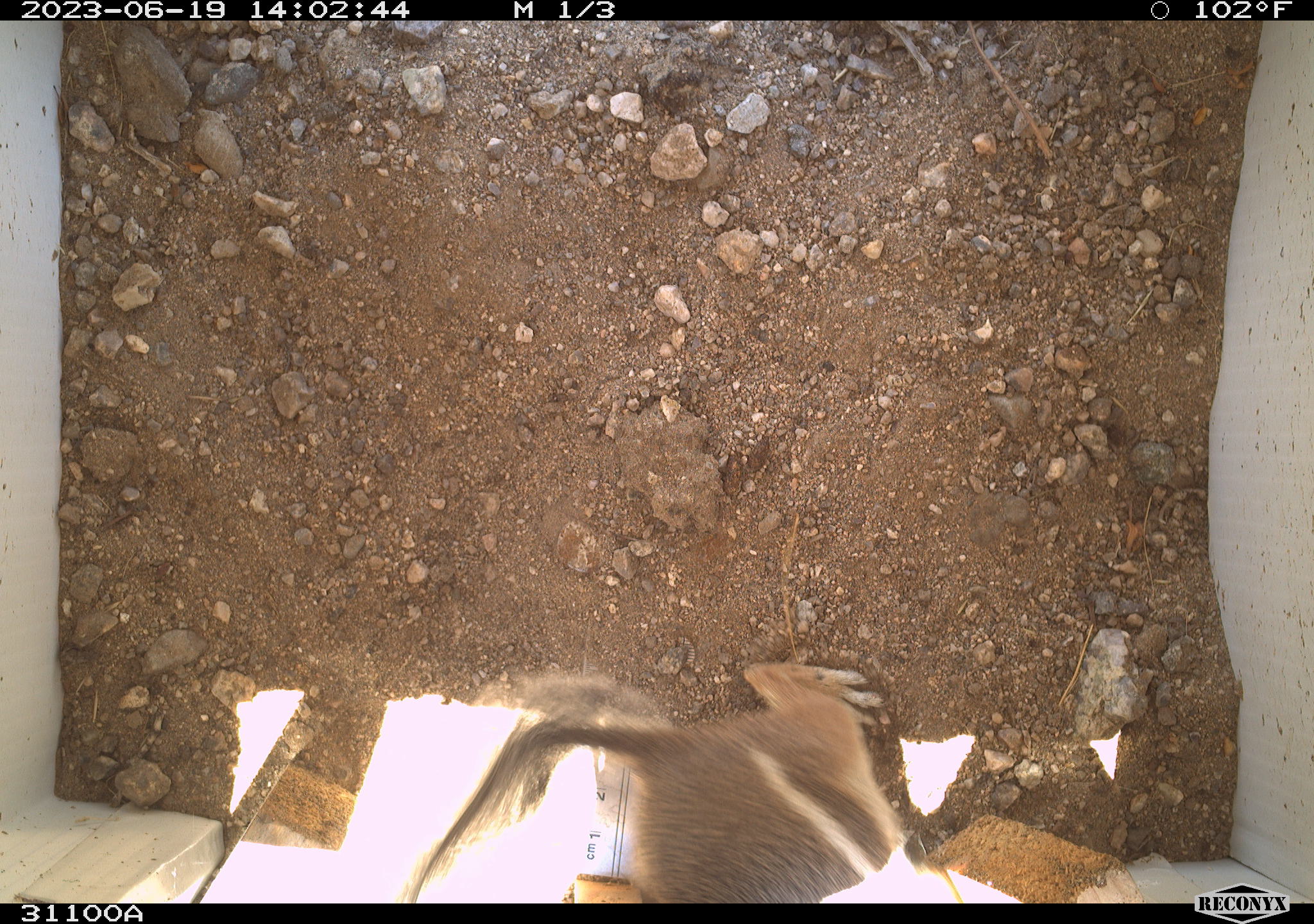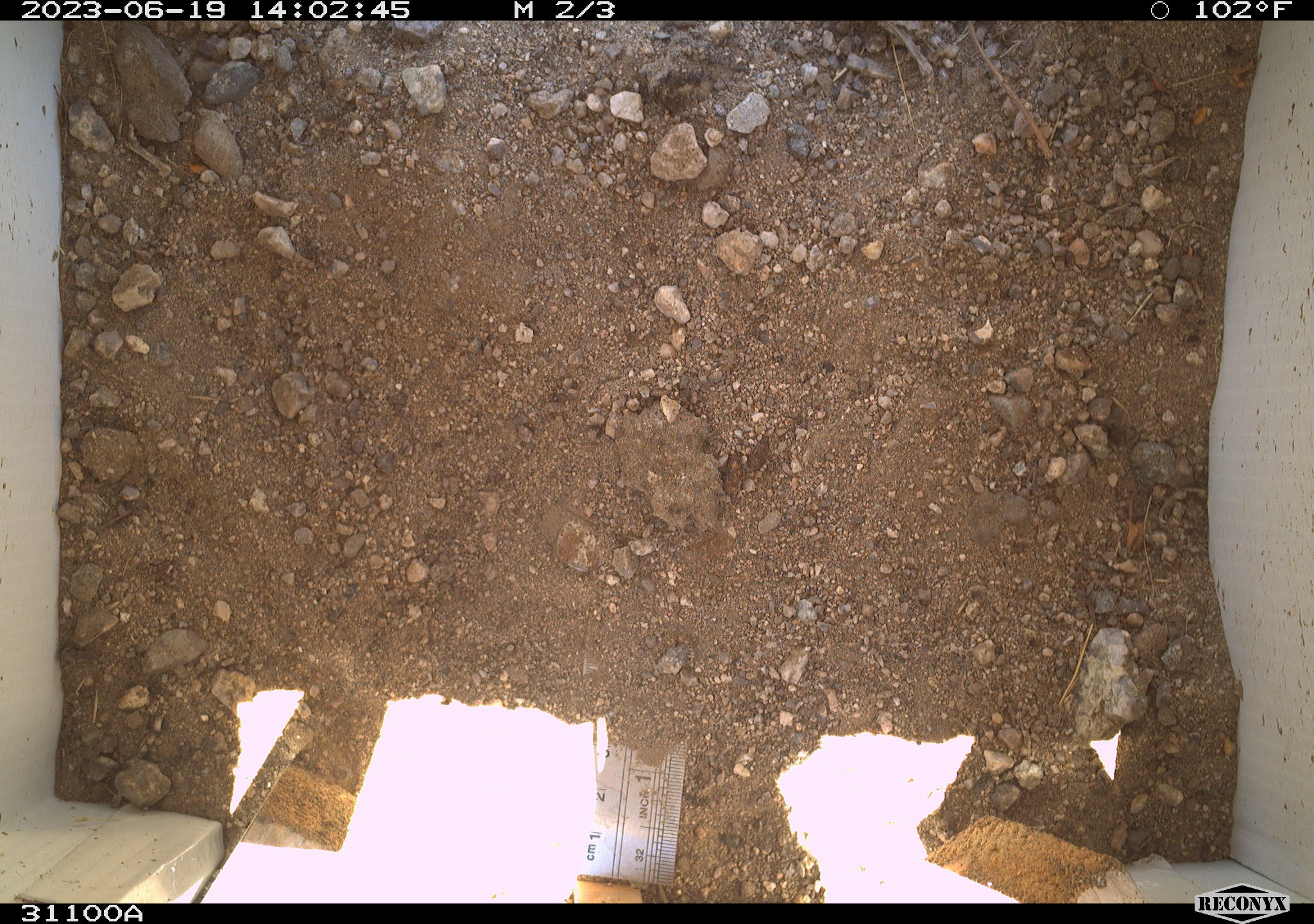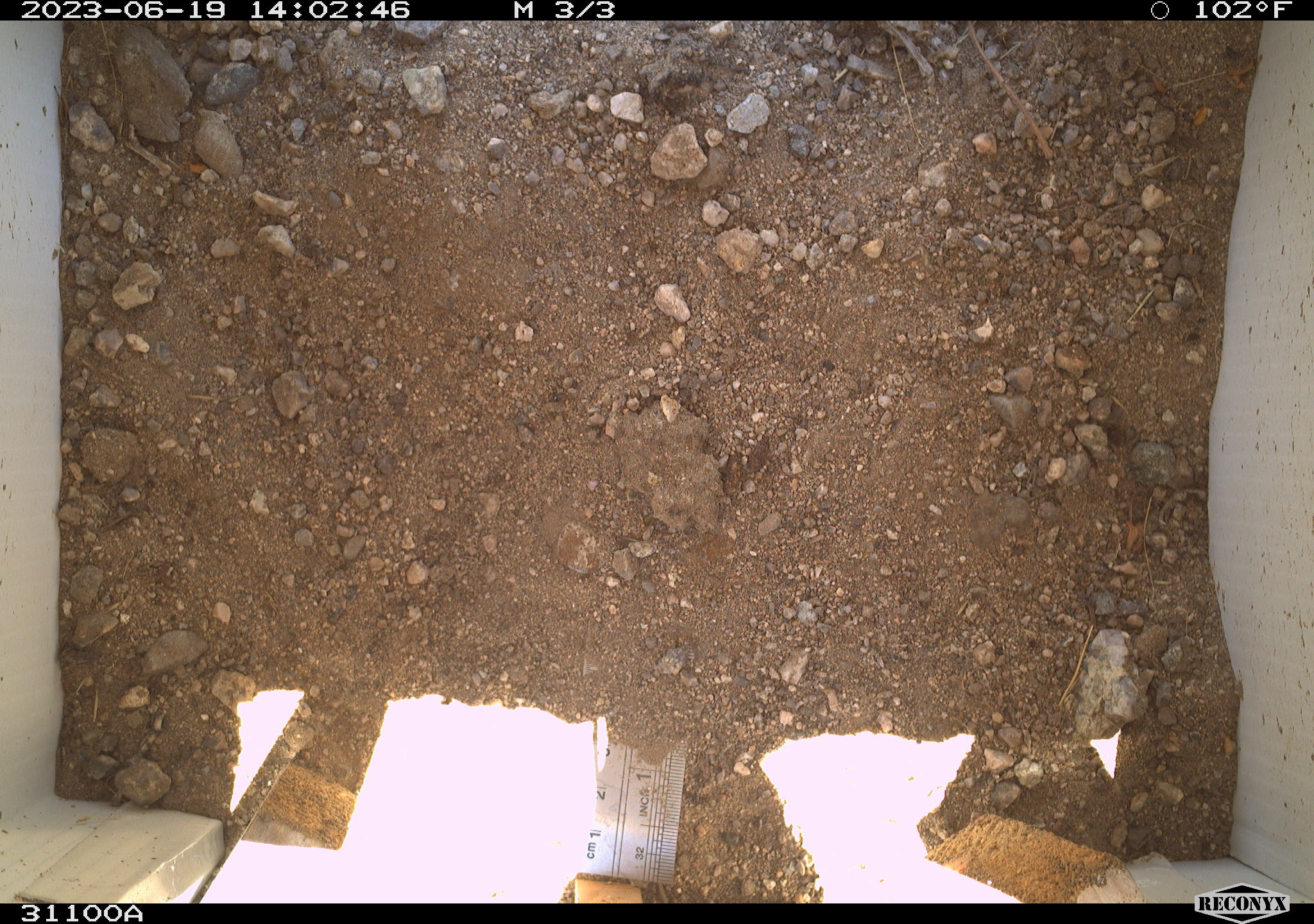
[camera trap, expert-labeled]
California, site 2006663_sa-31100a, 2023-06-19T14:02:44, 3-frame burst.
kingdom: Animalia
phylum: Chordata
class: Mammalia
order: Rodentia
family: Sciuridae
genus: Ammospermophilus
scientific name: Ammospermophilus leucurus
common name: white-tailed antelope squirrel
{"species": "white-tailed antelope squirrel (Ammospermophilus leucurus)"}